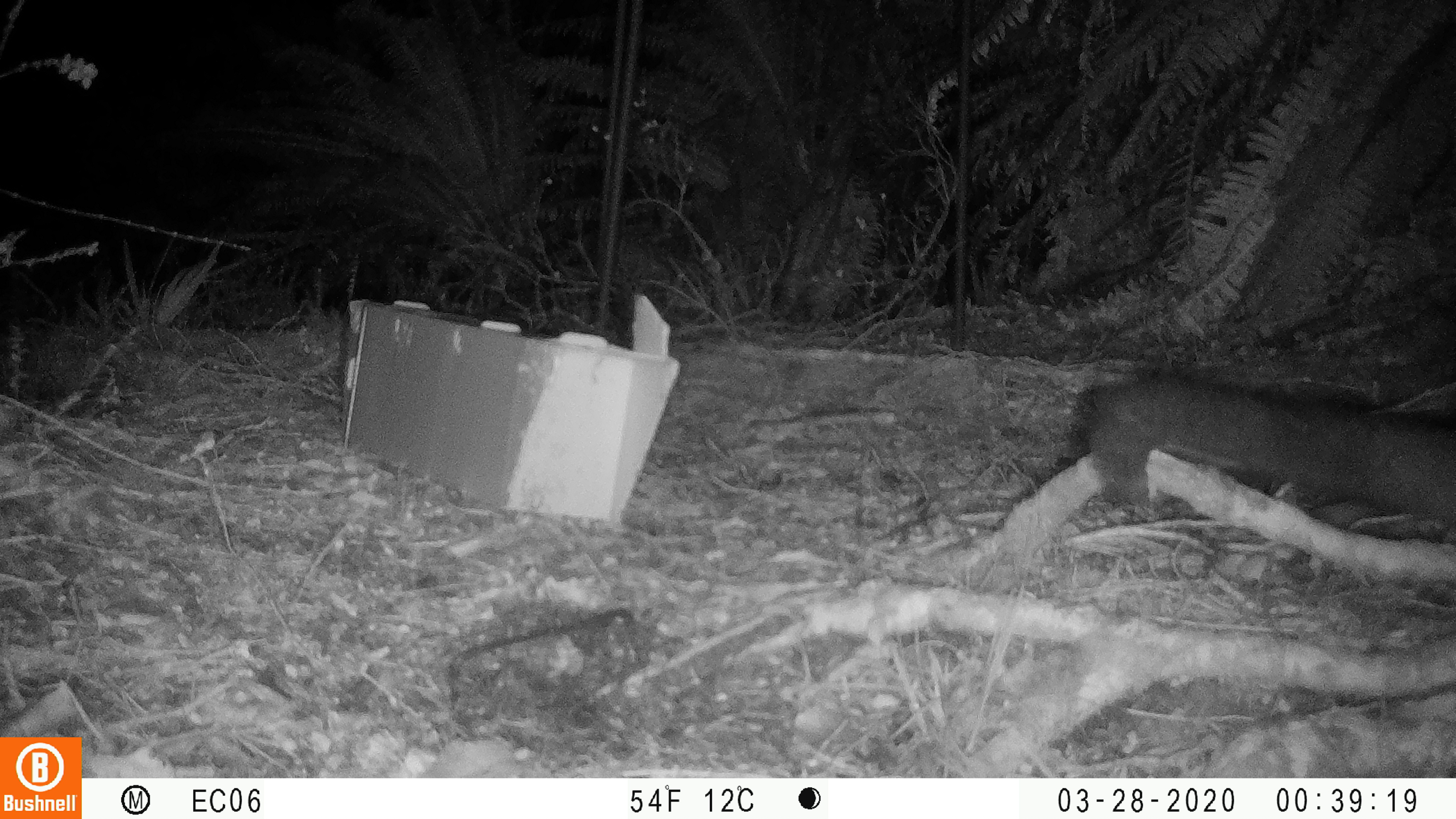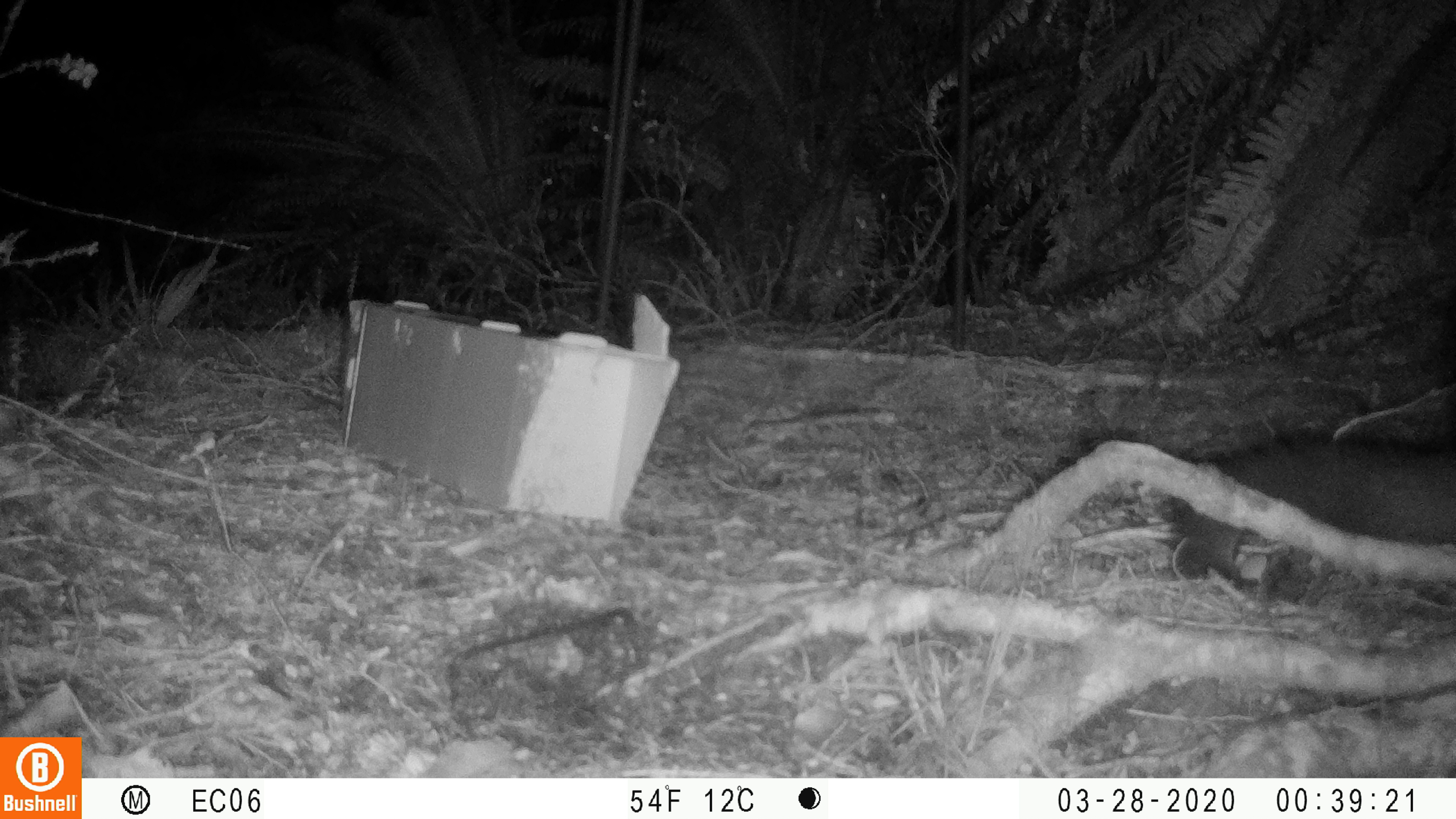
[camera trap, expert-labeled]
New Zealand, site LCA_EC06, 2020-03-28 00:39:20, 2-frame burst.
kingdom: Animalia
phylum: Chordata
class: Mammalia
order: Carnivora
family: Mustelidae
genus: Mustela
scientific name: Mustela erminea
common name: stoat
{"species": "stoat (Mustela erminea)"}